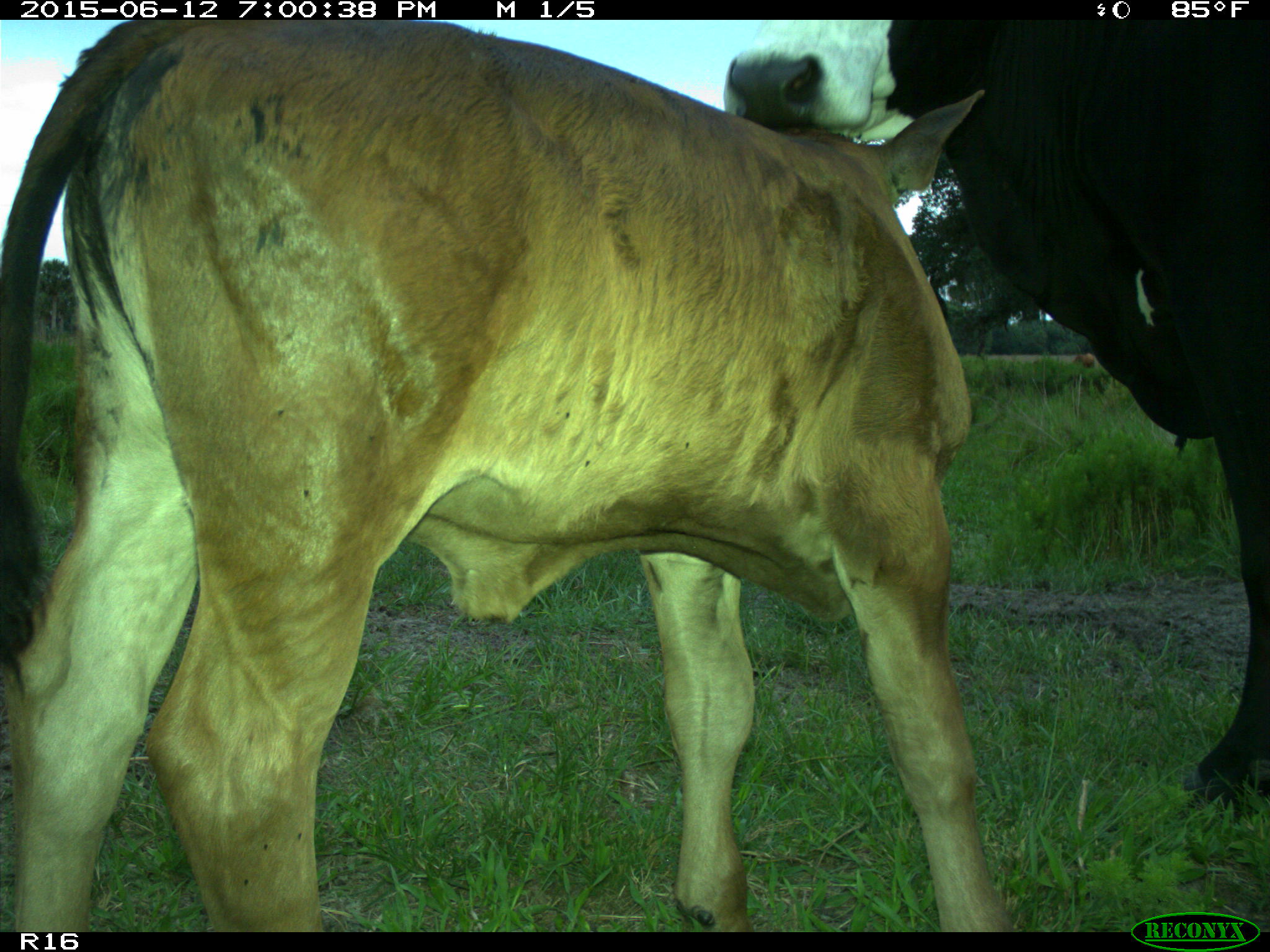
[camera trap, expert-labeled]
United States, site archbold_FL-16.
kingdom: Animalia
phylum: Chordata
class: Mammalia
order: Artiodactyla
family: Bovidae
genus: Bos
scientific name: Bos taurus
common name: domestic cow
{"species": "Bos taurus (domestic cow)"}